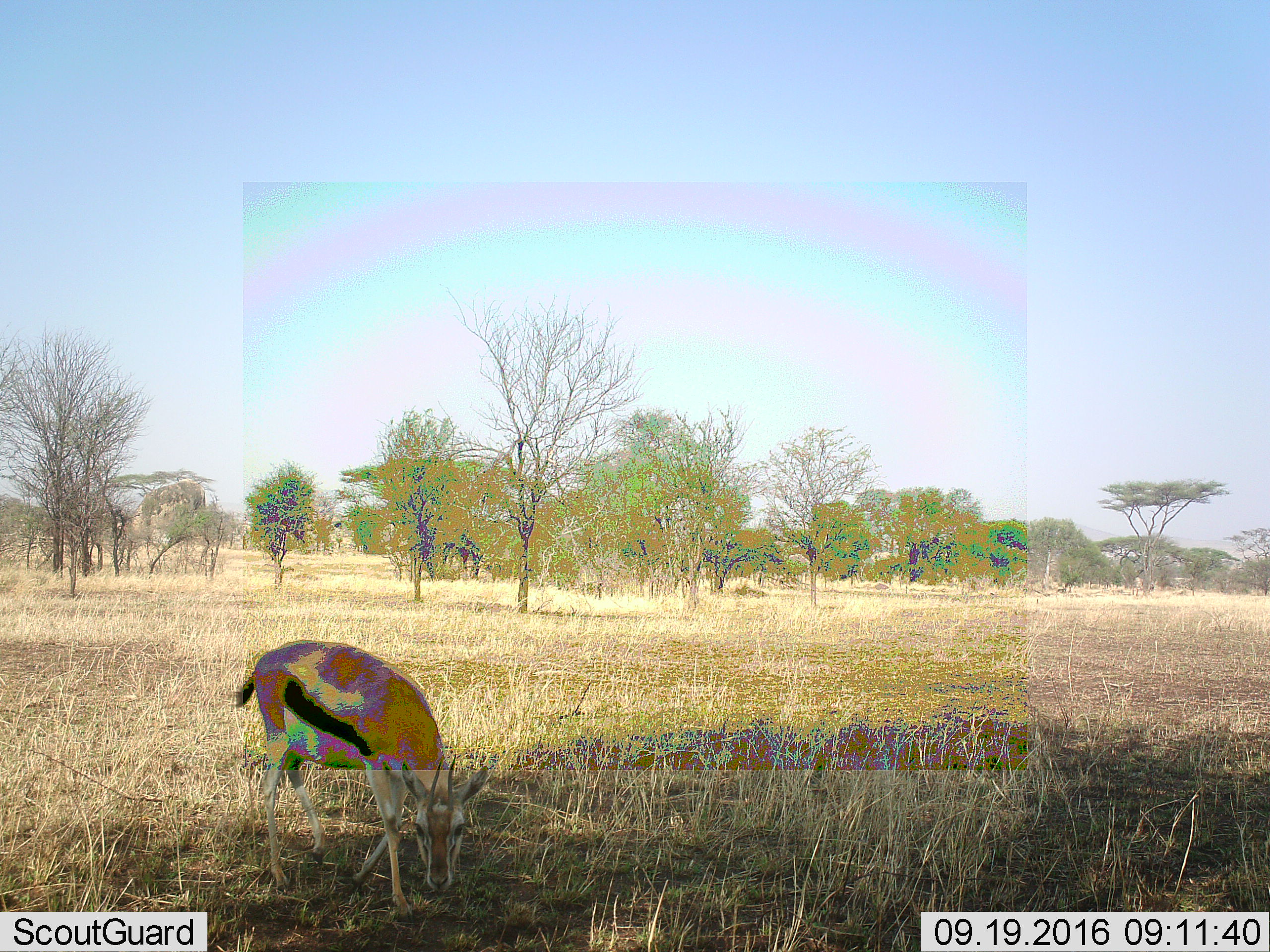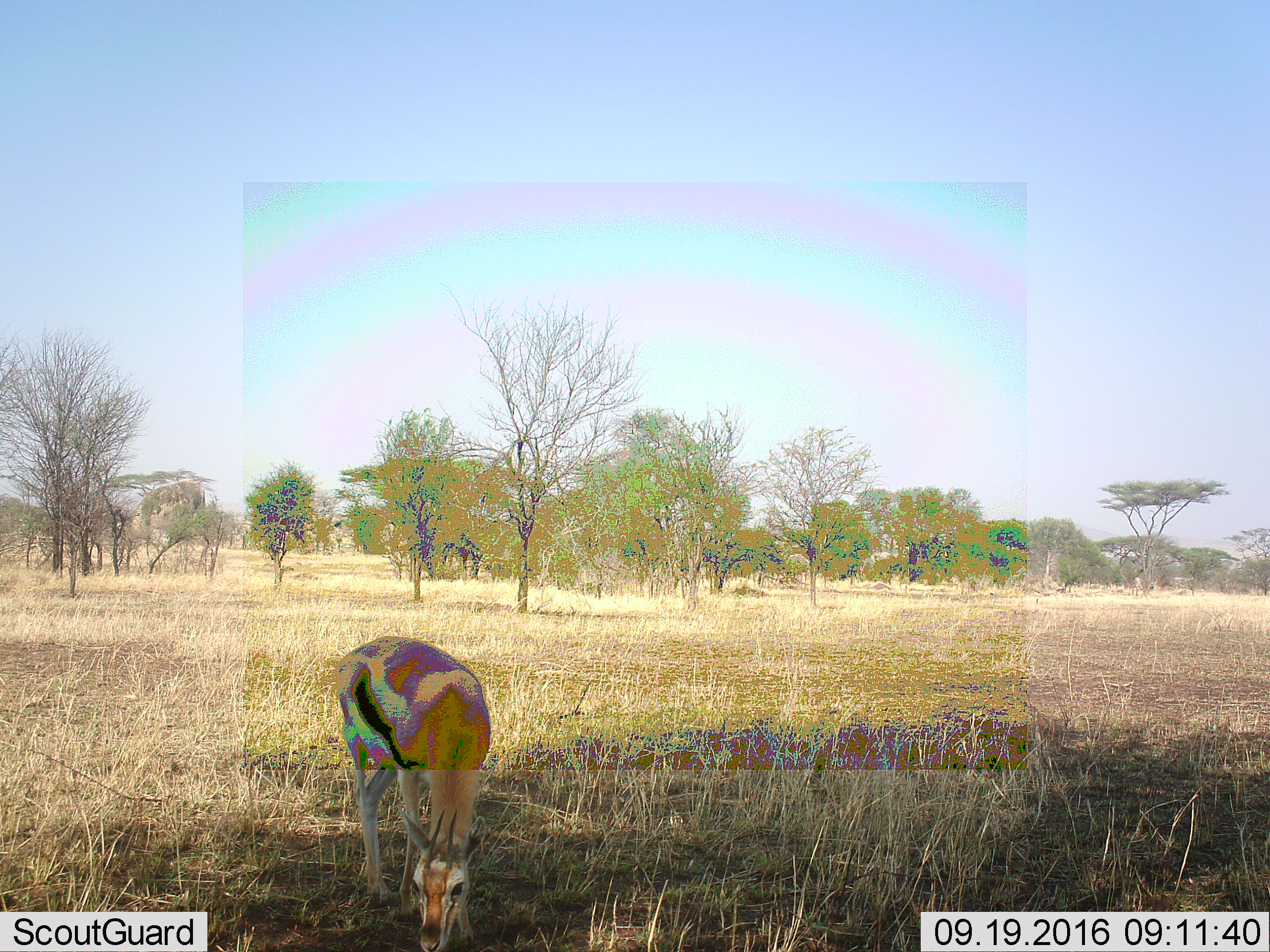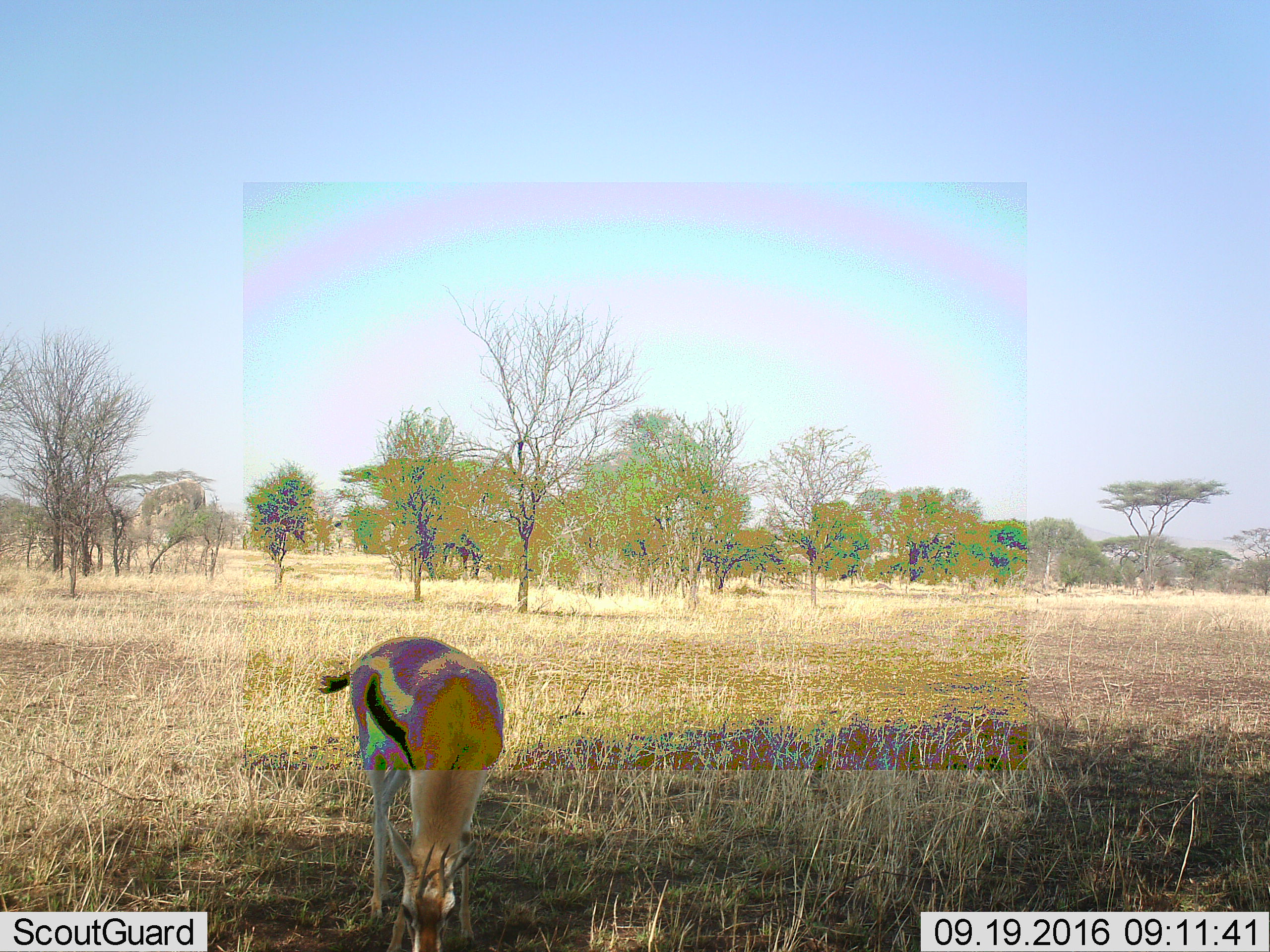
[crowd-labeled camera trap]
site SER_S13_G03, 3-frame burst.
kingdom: Animalia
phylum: Chordata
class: Mammalia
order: Artiodactyla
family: Bovidae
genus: Eudorcas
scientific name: Eudorcas thomsonii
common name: thomson's gazelle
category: gazellethomsons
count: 1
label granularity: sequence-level